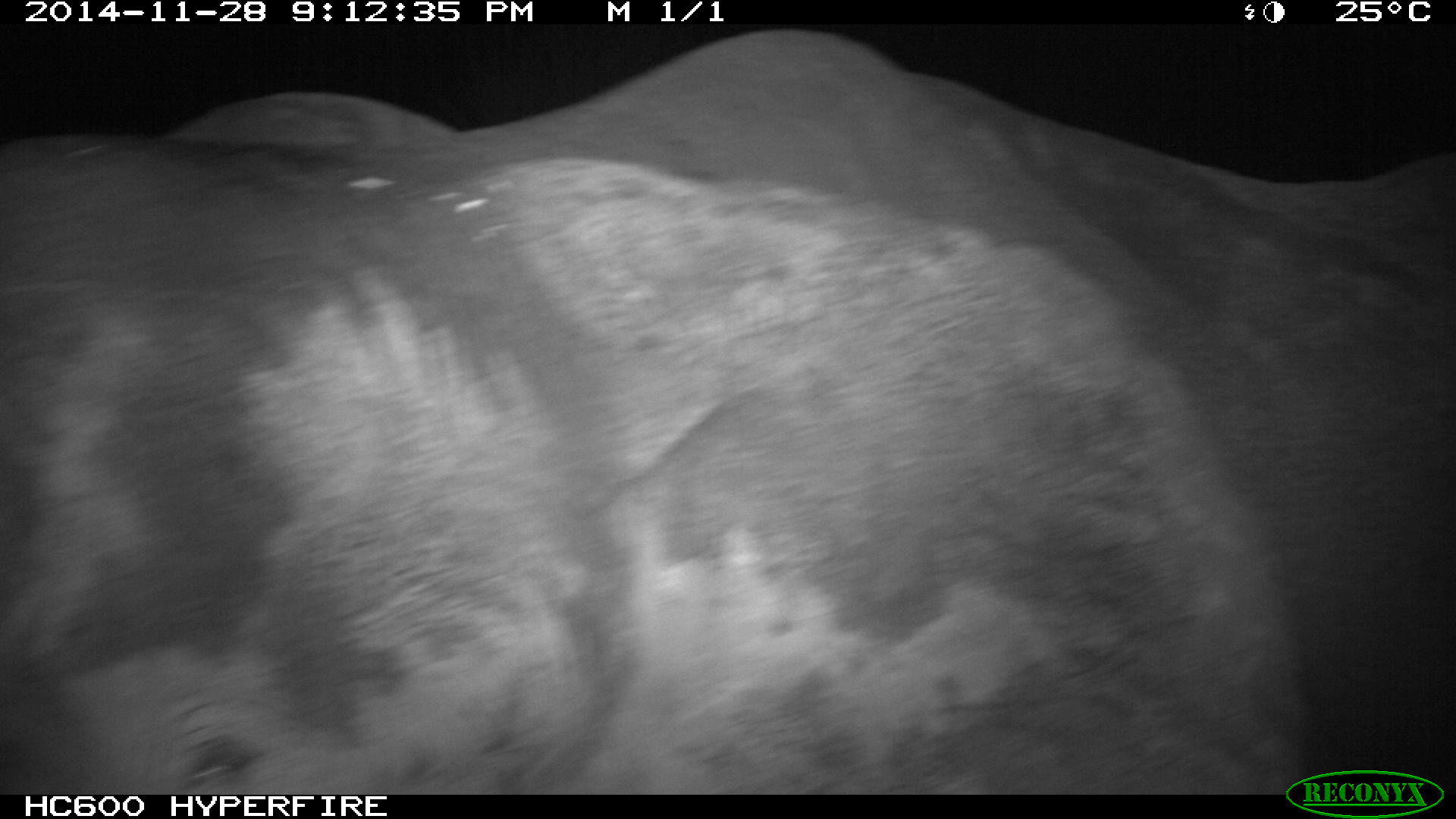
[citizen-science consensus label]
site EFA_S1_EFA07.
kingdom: Animalia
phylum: Chordata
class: Mammalia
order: Proboscidea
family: Elephantidae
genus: Loxodonta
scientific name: Loxodonta africana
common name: african bush elephant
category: elephant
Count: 1.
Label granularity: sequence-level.